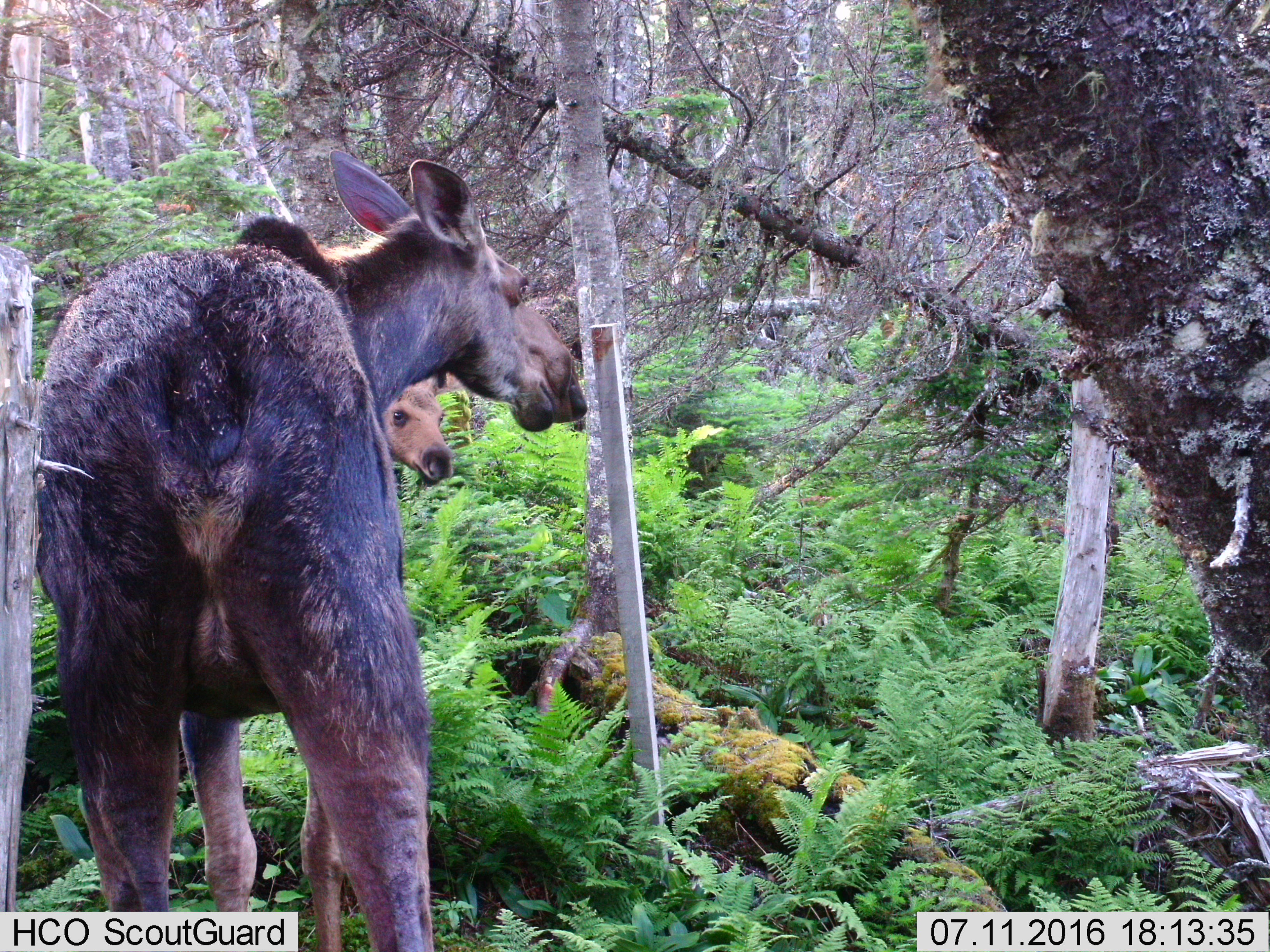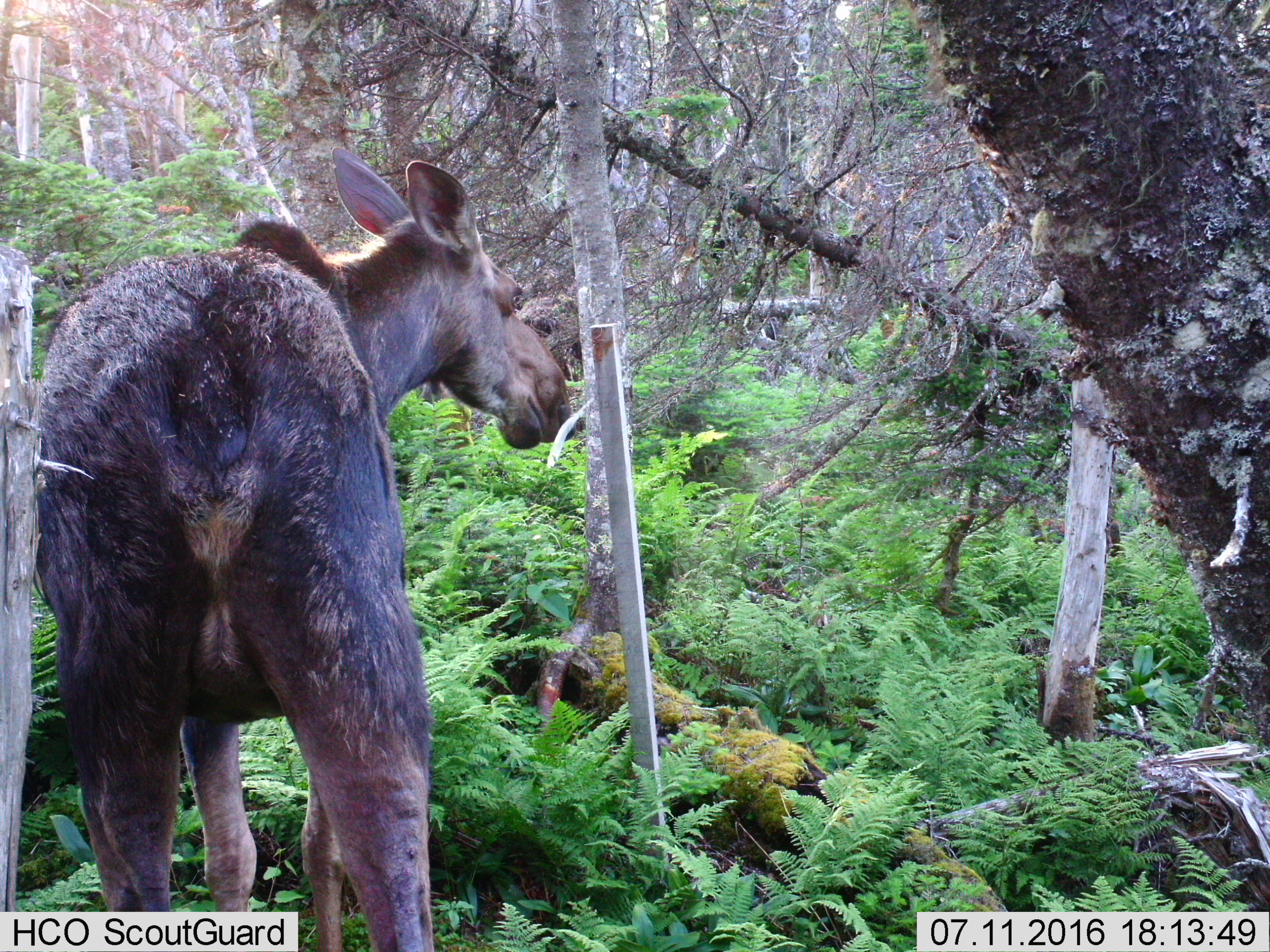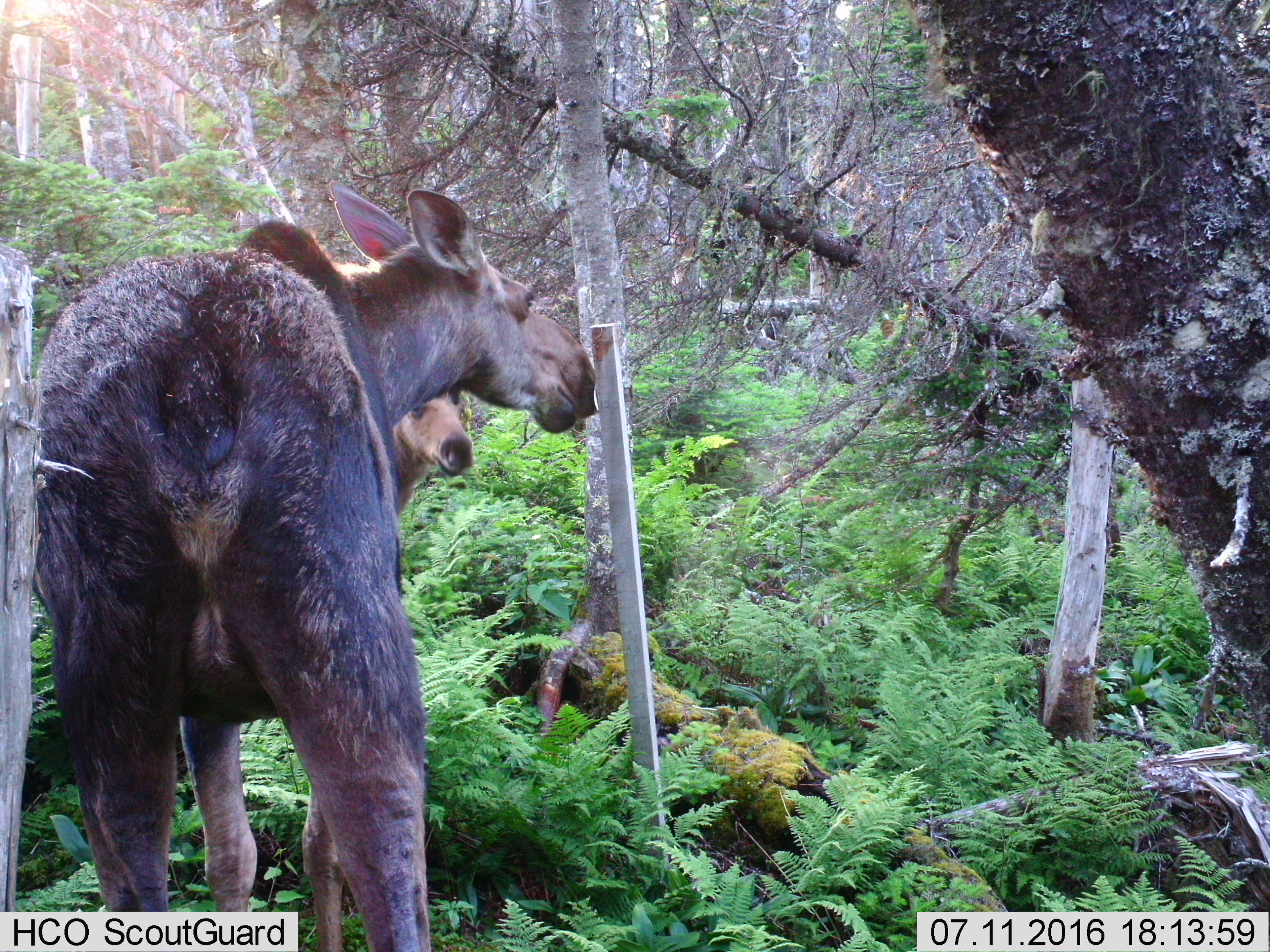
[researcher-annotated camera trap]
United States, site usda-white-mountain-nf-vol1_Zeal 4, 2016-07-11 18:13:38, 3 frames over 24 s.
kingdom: Animalia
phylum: Chordata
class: Mammalia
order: Artiodactyla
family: Cervidae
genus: Alces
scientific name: Alces alces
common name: moose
Moose (Alces alces).